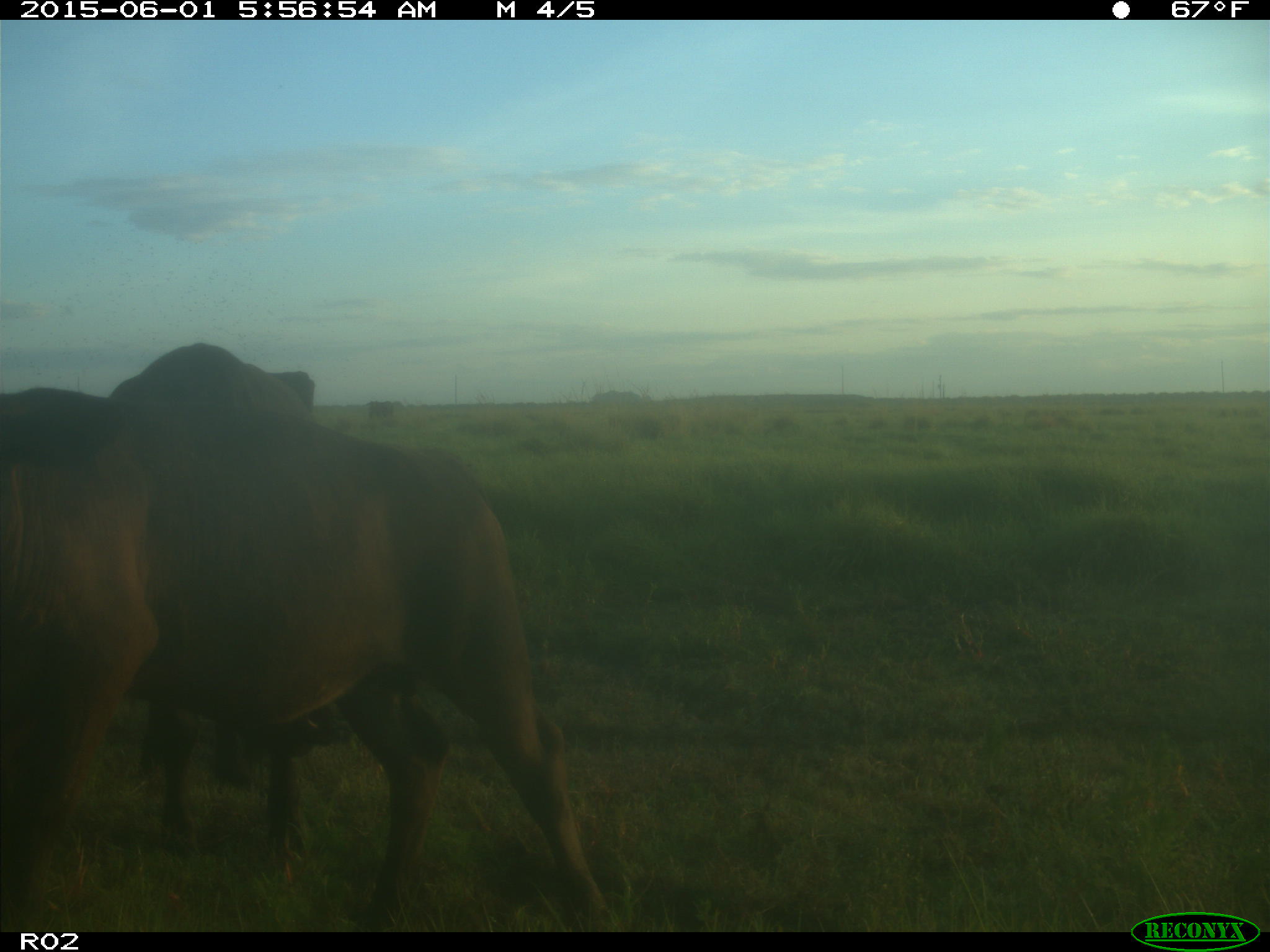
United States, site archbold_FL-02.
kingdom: Animalia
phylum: Chordata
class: Mammalia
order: Artiodactyla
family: Bovidae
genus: Bos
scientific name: Bos taurus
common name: domestic cow